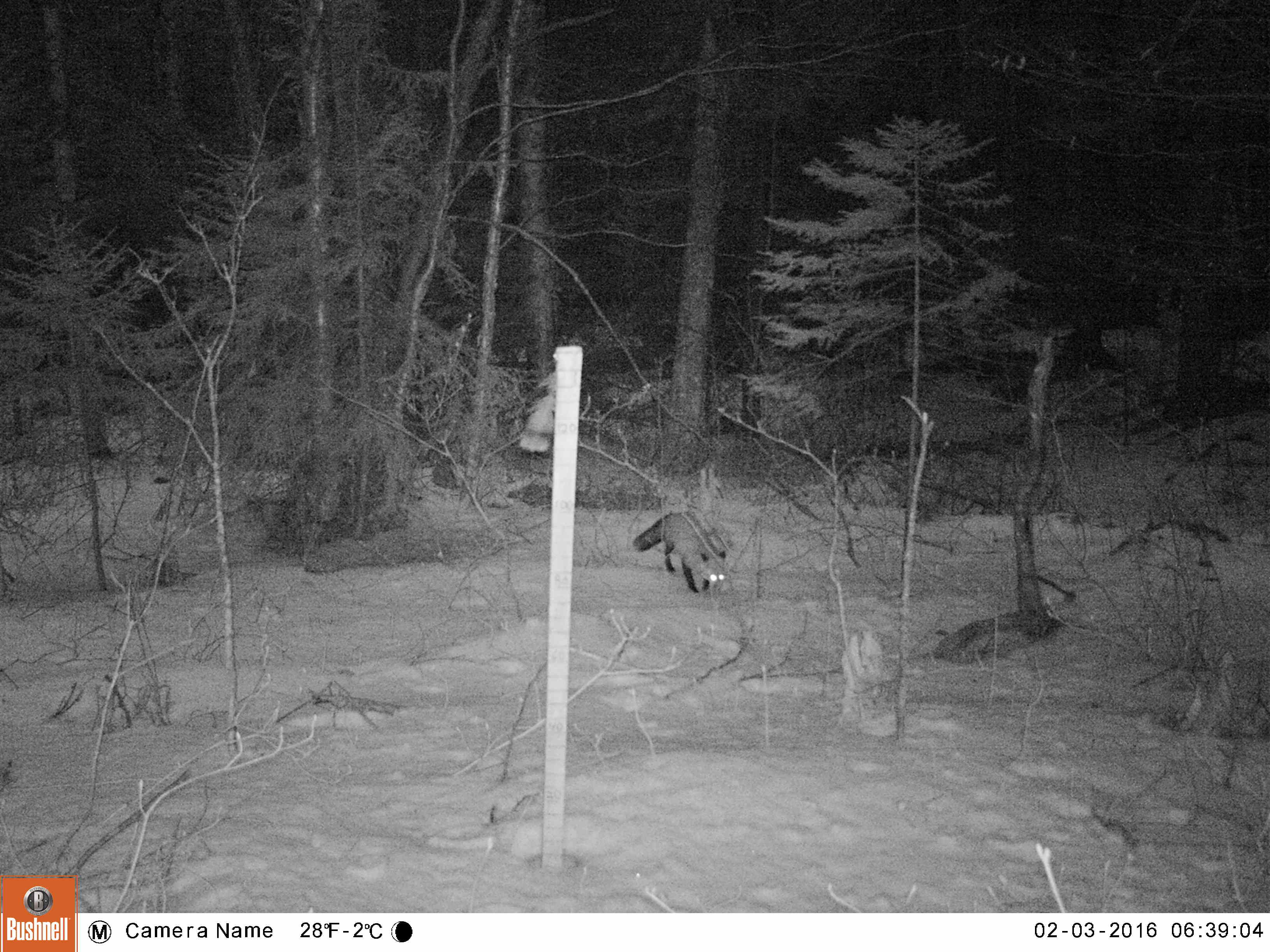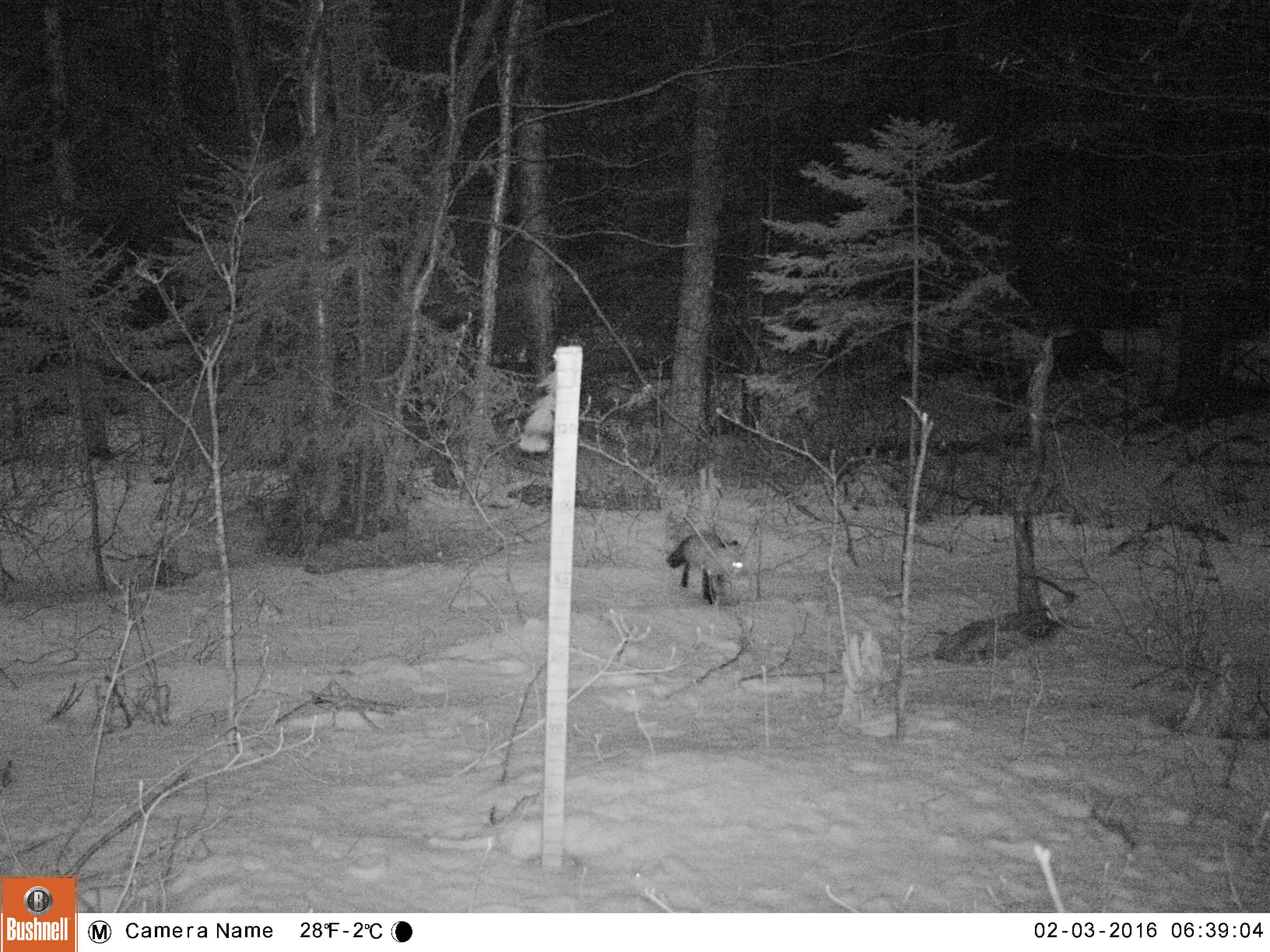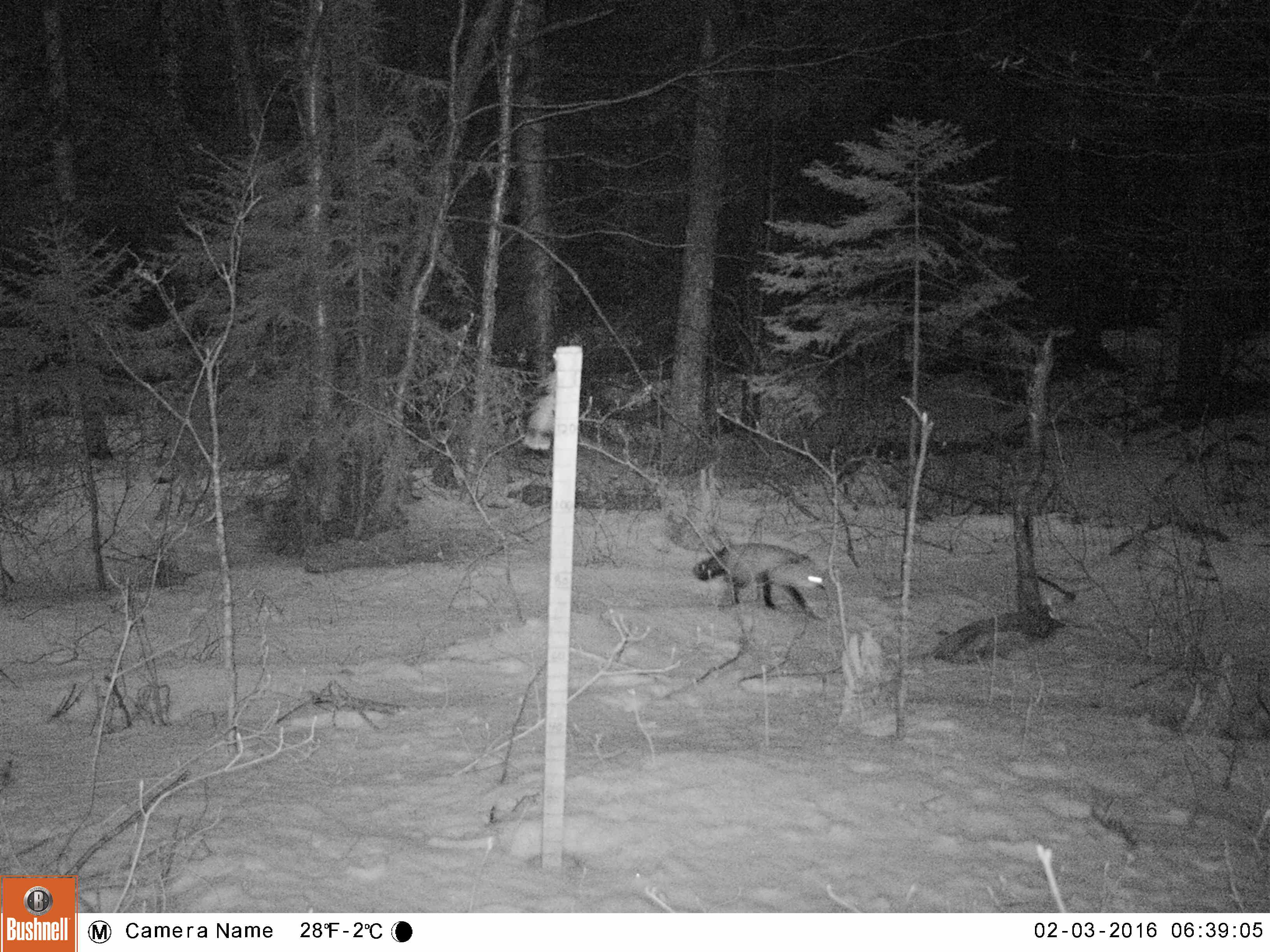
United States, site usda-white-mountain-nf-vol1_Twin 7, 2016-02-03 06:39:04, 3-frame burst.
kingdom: Animalia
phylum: Chordata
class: Mammalia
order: Carnivora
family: Canidae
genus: Vulpes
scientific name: Vulpes vulpes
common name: red fox